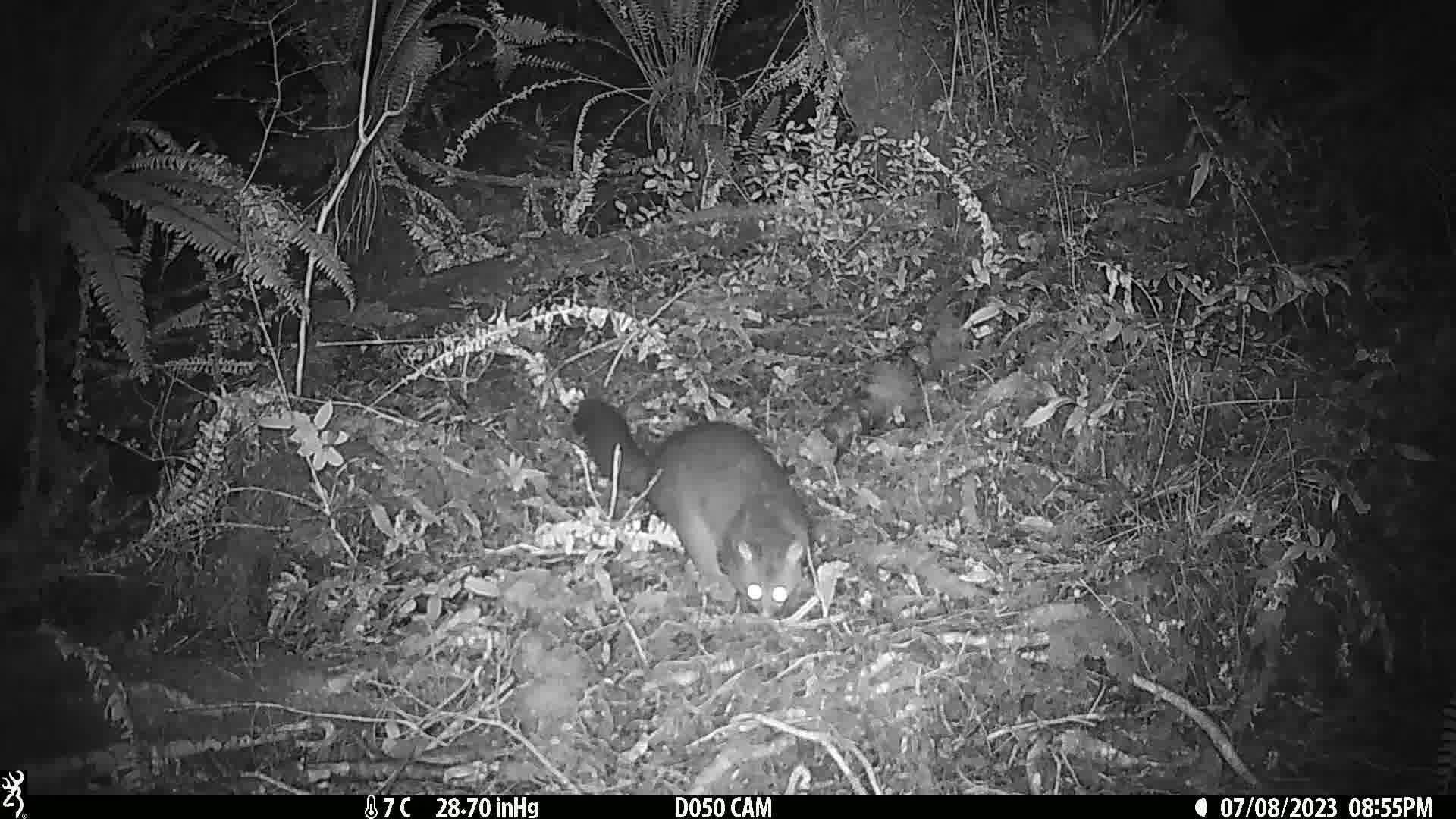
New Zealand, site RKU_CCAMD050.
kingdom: Animalia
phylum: Chordata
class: Mammalia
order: Diprotodontia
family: Phalangeridae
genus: Trichosurus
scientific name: Trichosurus vulpecula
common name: common brushtail possum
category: possum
Possum (common brushtail possum) (Trichosurus vulpecula).